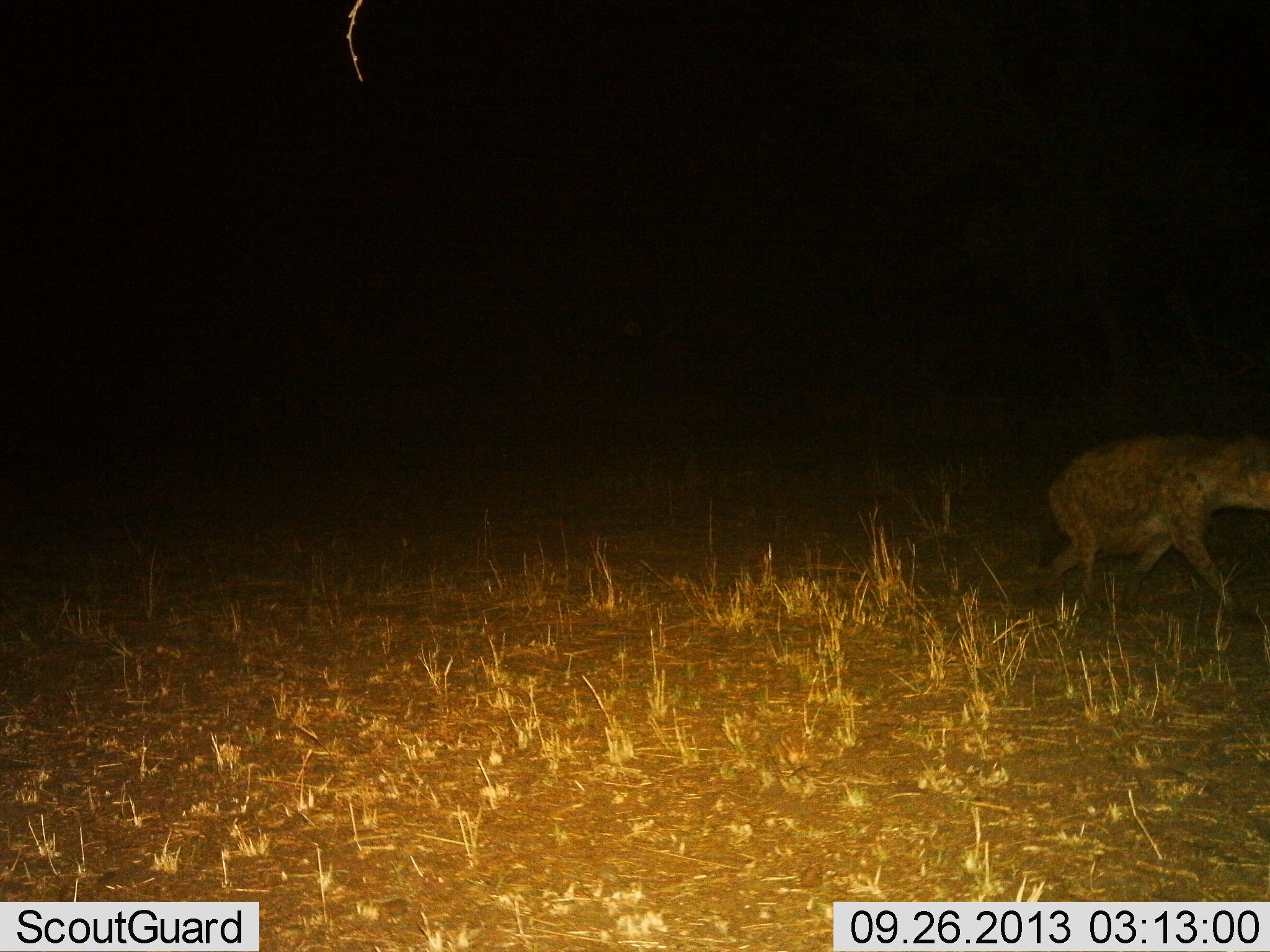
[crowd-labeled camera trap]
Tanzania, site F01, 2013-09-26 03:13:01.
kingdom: Animalia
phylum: Chordata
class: Mammalia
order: Carnivora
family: Hyaenidae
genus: Crocuta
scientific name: Crocuta crocuta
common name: spotted hyena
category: hyenaspotted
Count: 1.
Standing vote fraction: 11%.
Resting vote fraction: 0%.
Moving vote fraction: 89%.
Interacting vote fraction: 0%.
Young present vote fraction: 0%.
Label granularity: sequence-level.